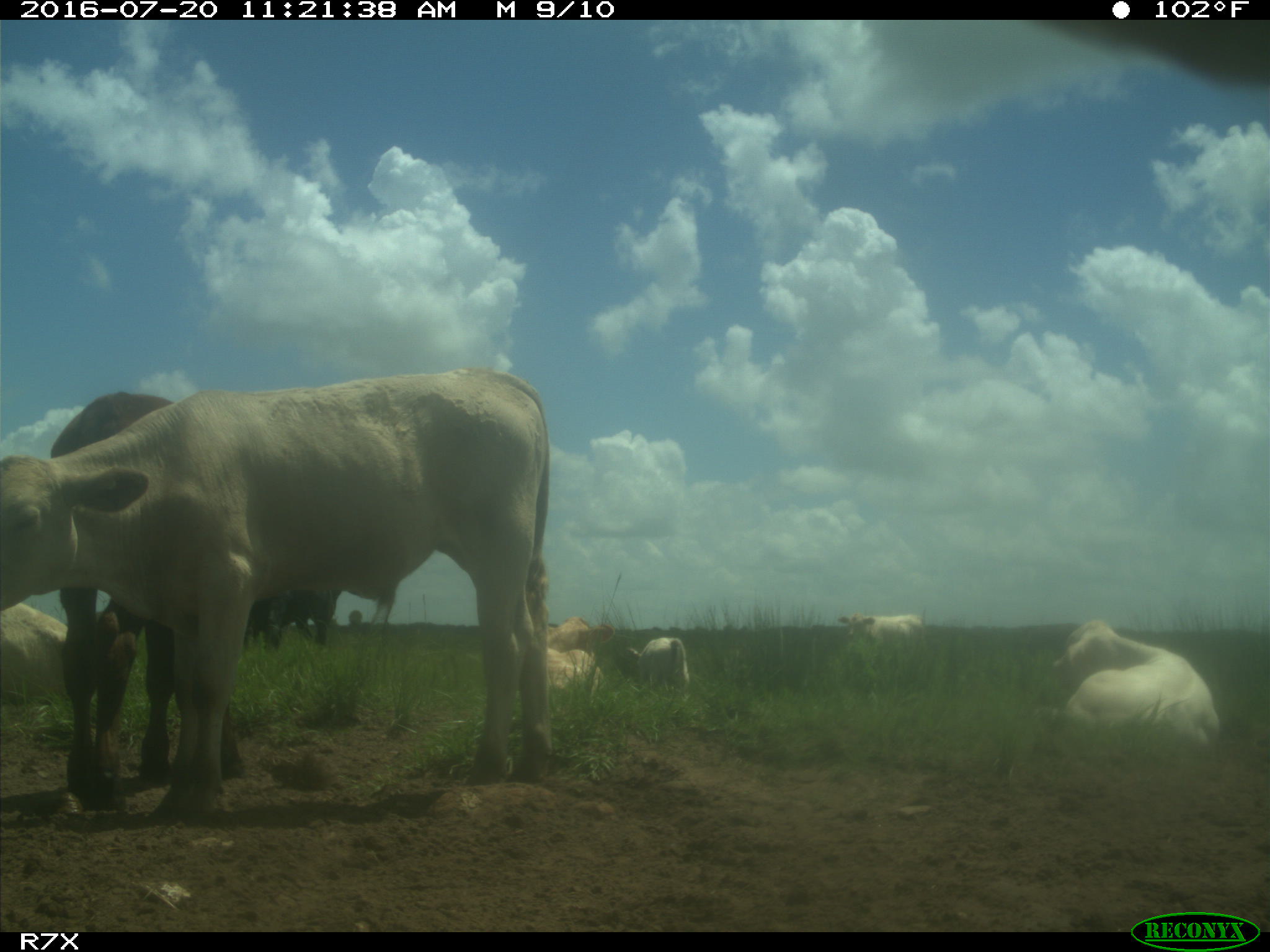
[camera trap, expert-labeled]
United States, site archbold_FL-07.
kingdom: Animalia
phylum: Chordata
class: Mammalia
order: Artiodactyla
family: Bovidae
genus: Bos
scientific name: Bos taurus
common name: domestic cow